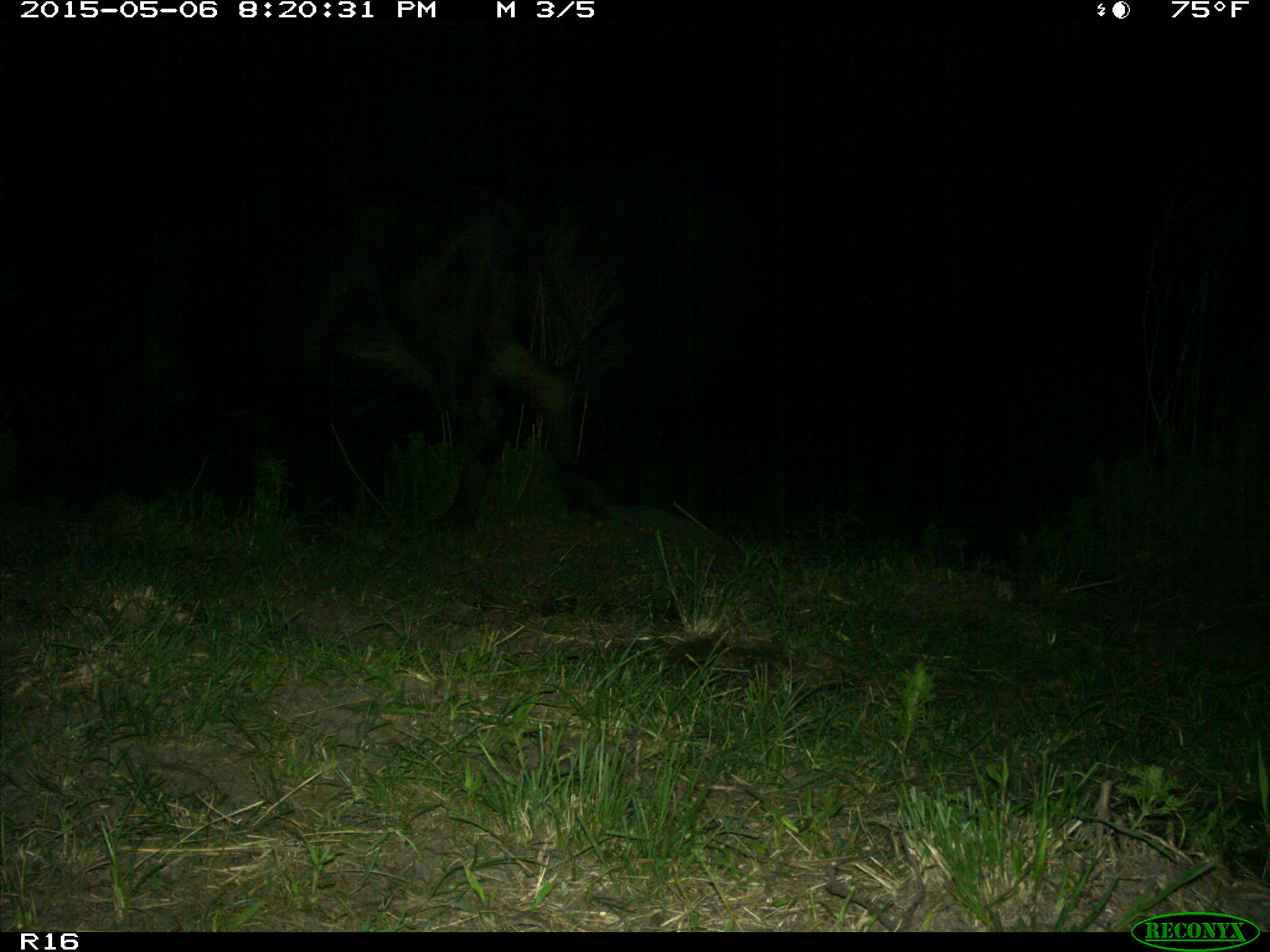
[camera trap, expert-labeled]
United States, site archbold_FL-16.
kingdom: Animalia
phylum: Chordata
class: Mammalia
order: Artiodactyla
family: Bovidae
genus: Bos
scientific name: Bos taurus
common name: domestic cow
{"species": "Bos taurus (domestic cow)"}